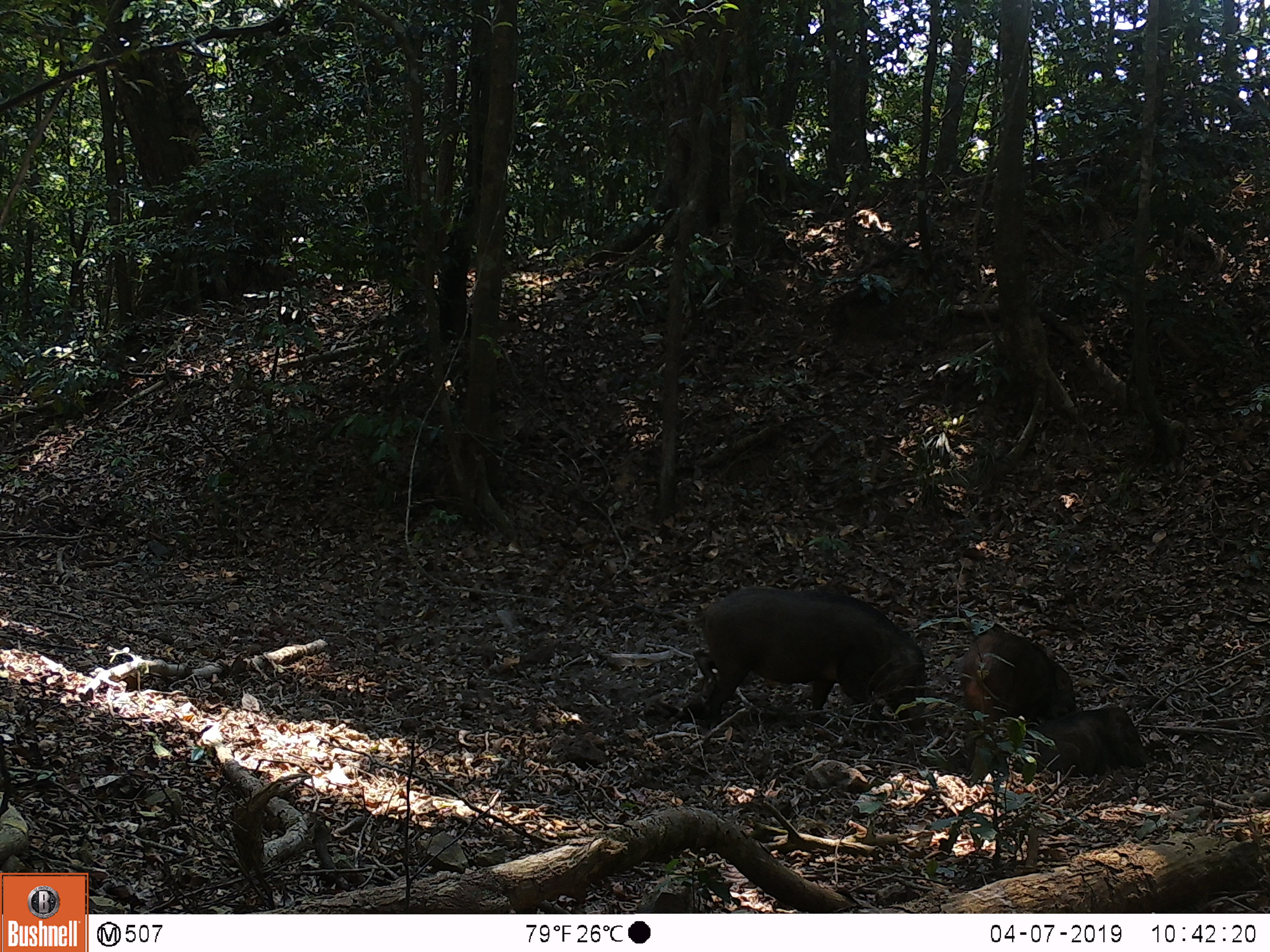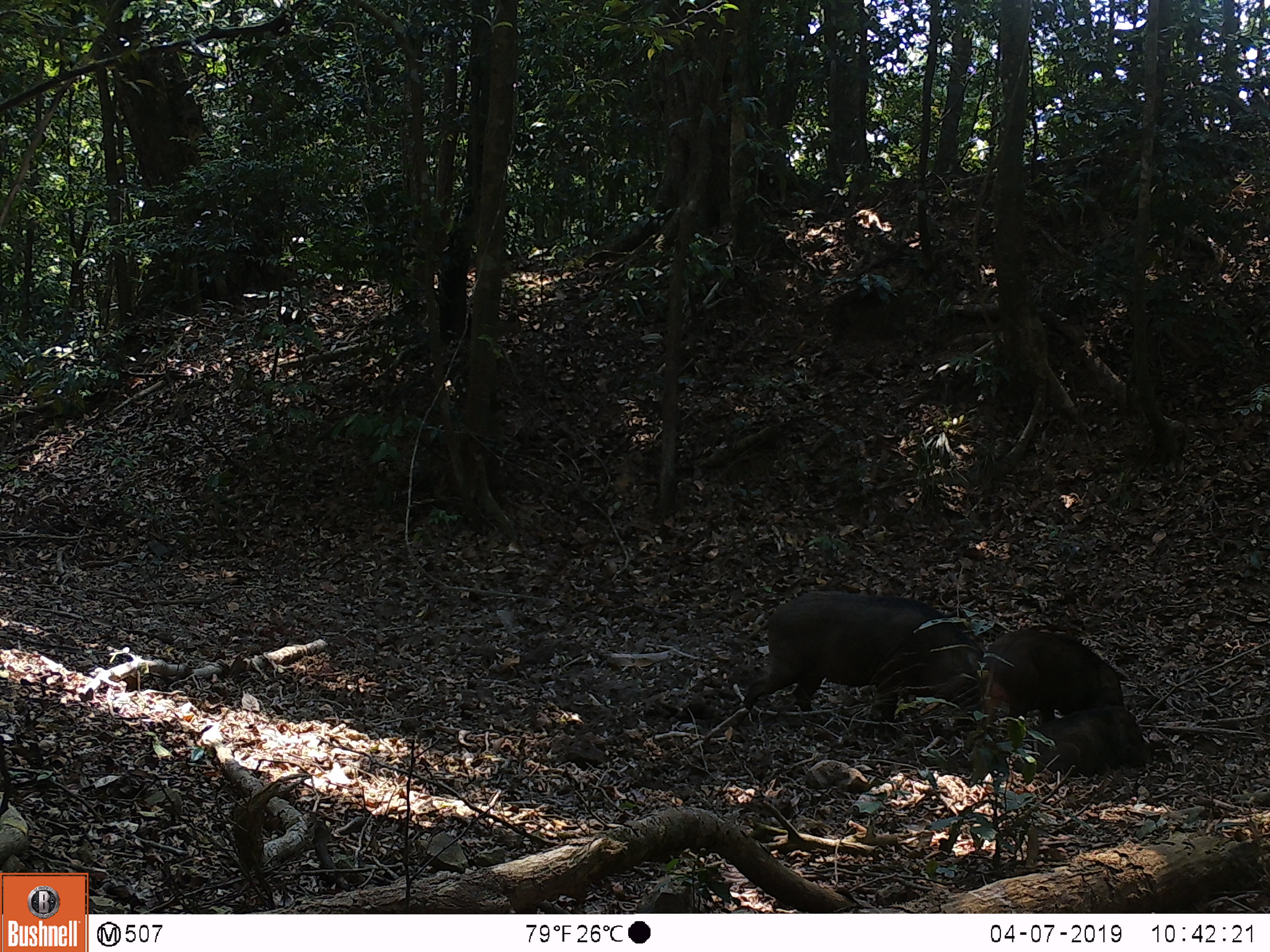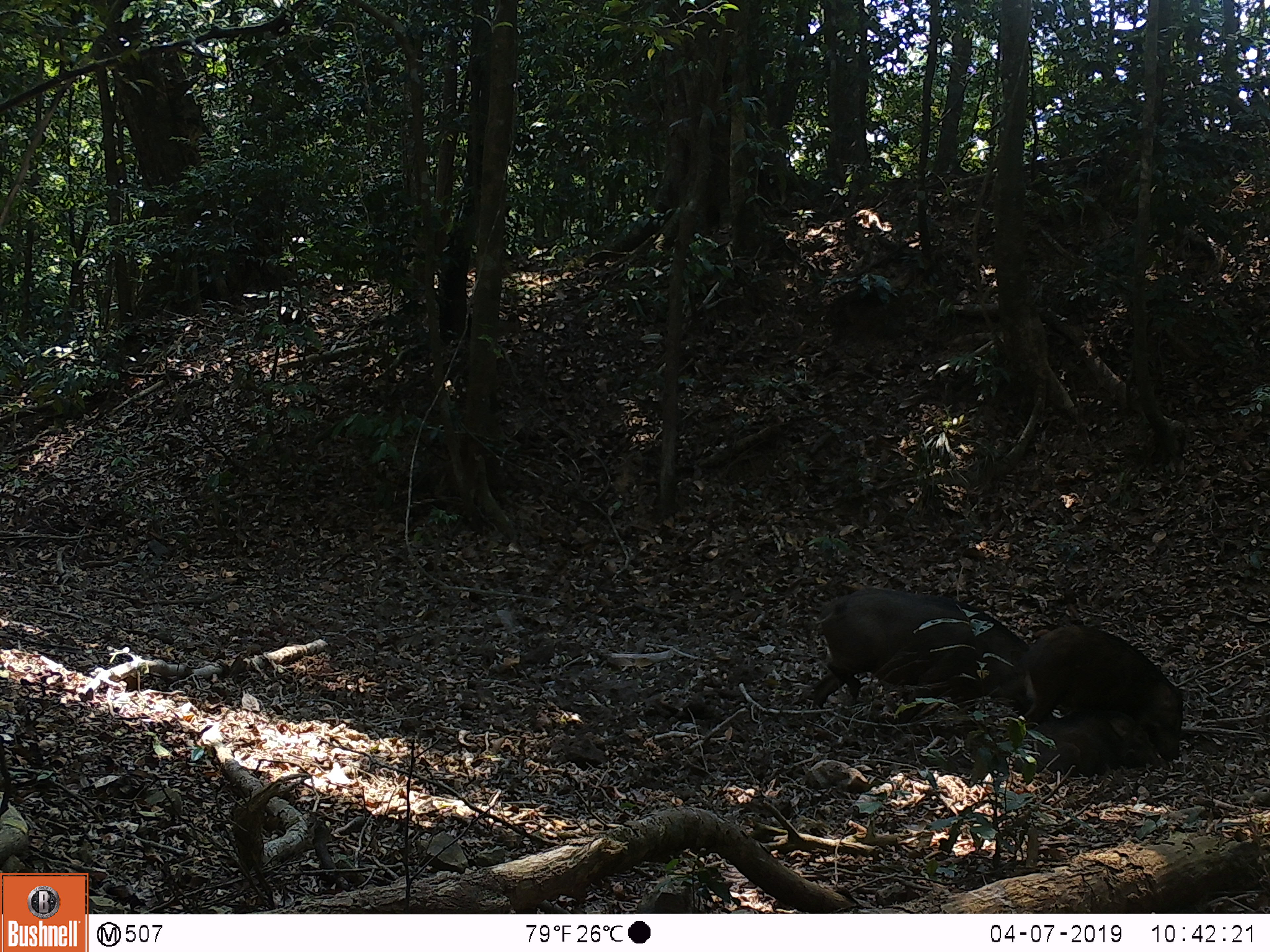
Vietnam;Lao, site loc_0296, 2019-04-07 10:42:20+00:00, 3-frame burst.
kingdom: Animalia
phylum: Chordata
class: Mammalia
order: Artiodactyla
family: Suidae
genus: Sus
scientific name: Sus scrofa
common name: eurasian wild pig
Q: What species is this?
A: Eurasian wild pig (Sus scrofa).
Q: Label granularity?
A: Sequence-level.